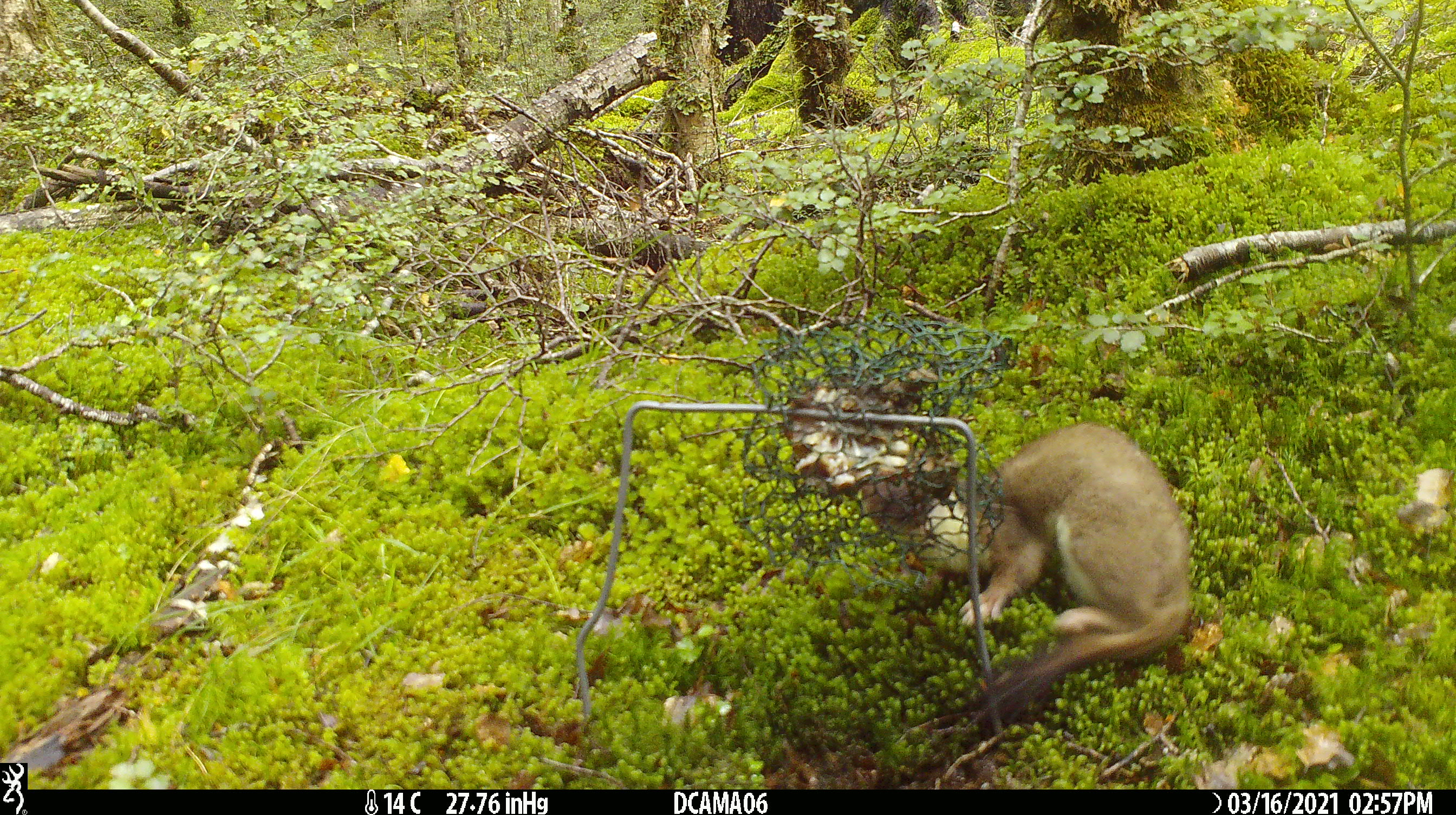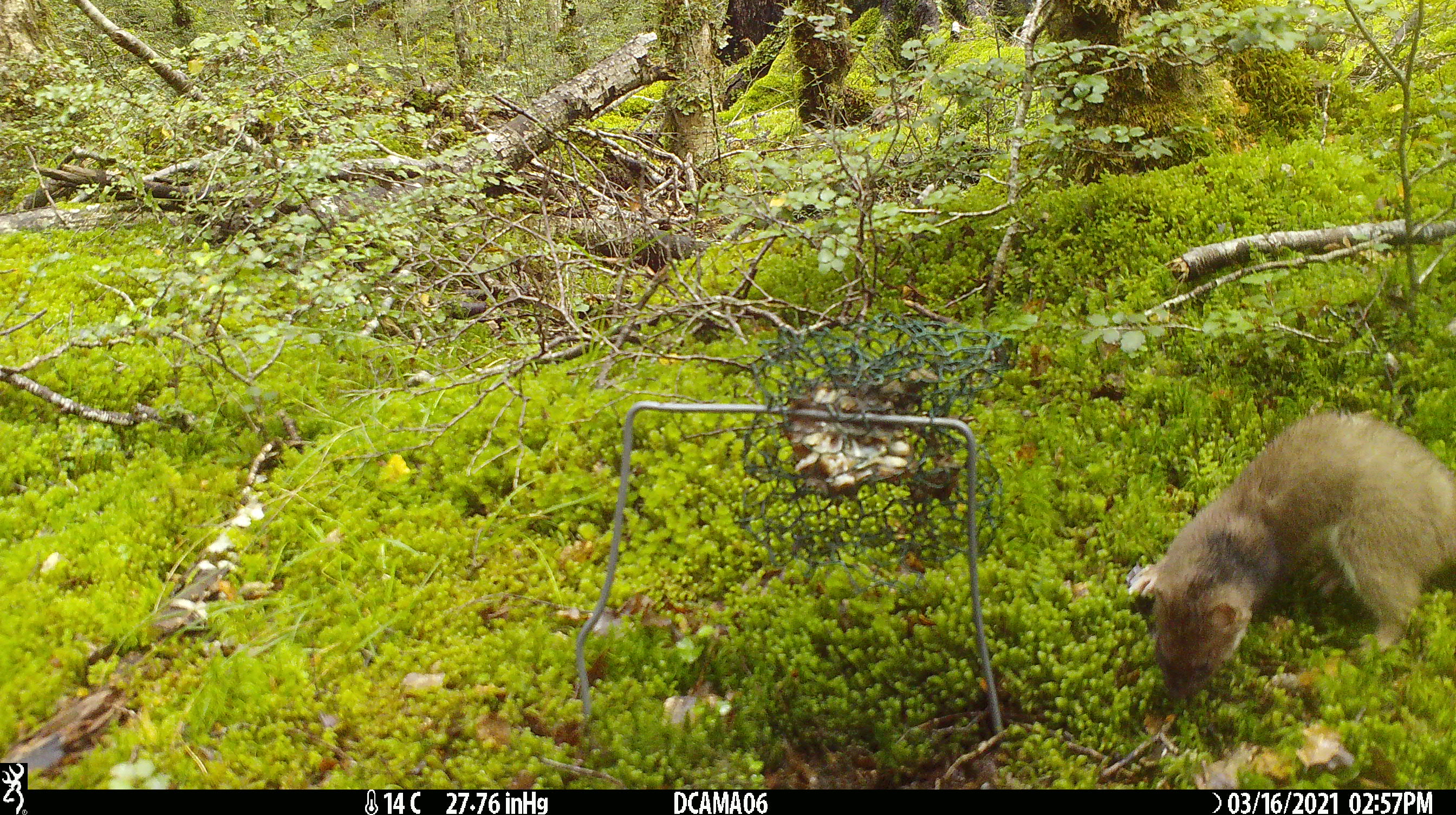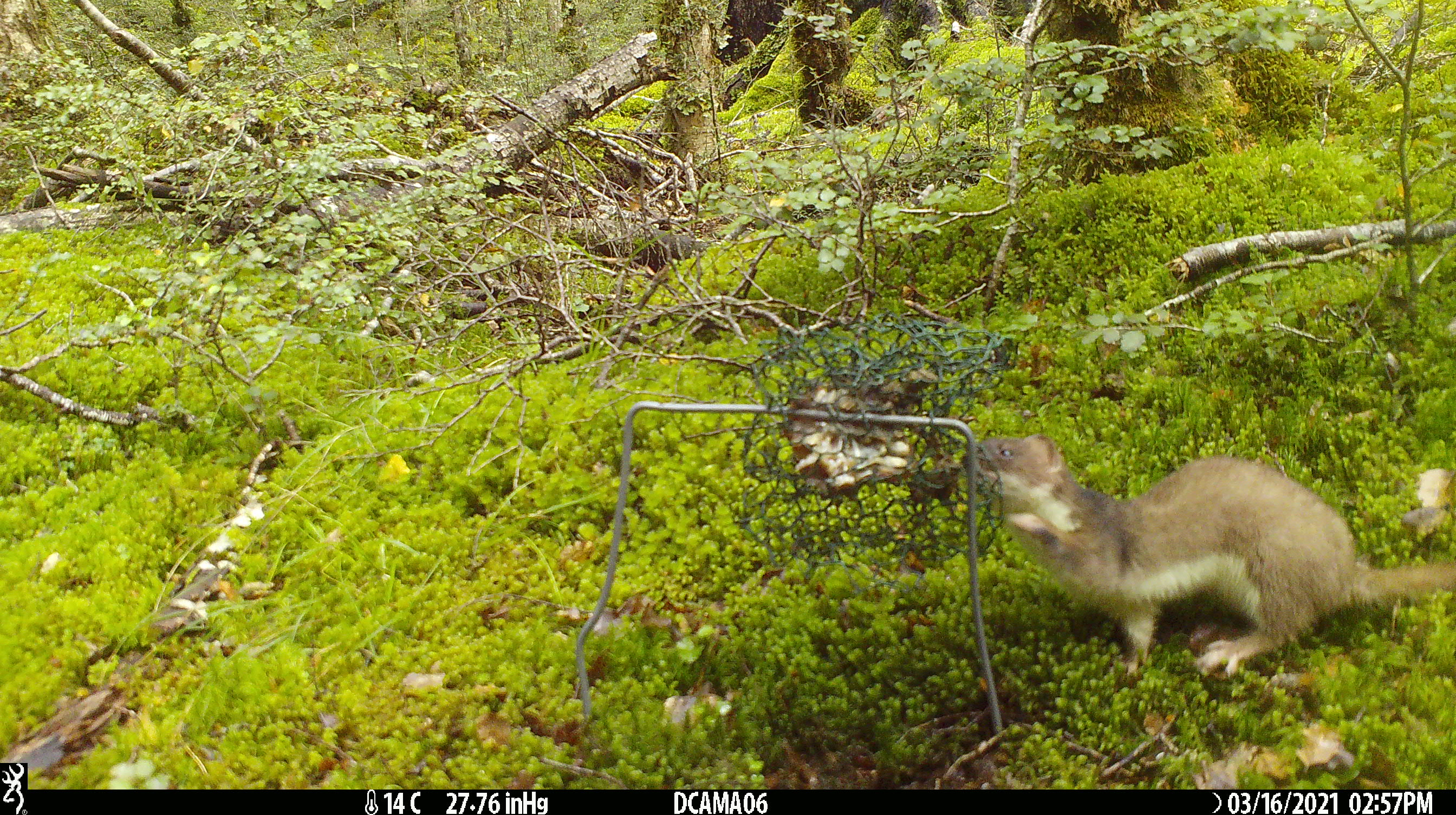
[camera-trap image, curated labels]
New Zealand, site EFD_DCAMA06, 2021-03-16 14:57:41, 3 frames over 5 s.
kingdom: Animalia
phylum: Chordata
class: Mammalia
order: Carnivora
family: Mustelidae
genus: Mustela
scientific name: Mustela erminea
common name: stoat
Stoat (Mustela erminea).